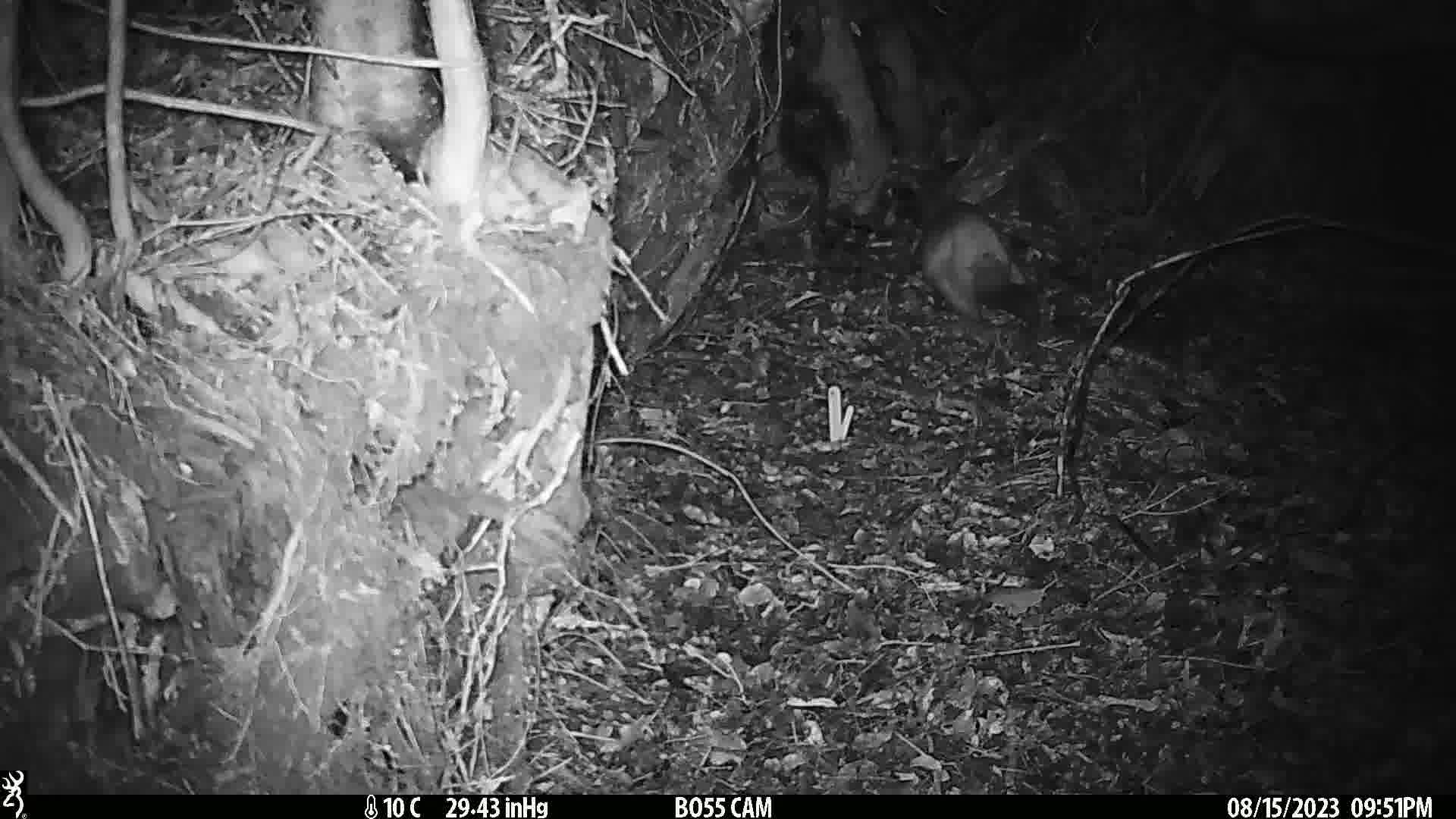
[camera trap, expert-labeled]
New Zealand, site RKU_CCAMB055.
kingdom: Animalia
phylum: Chordata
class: Mammalia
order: Diprotodontia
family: Phalangeridae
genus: Trichosurus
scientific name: Trichosurus vulpecula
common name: common brushtail possum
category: possum